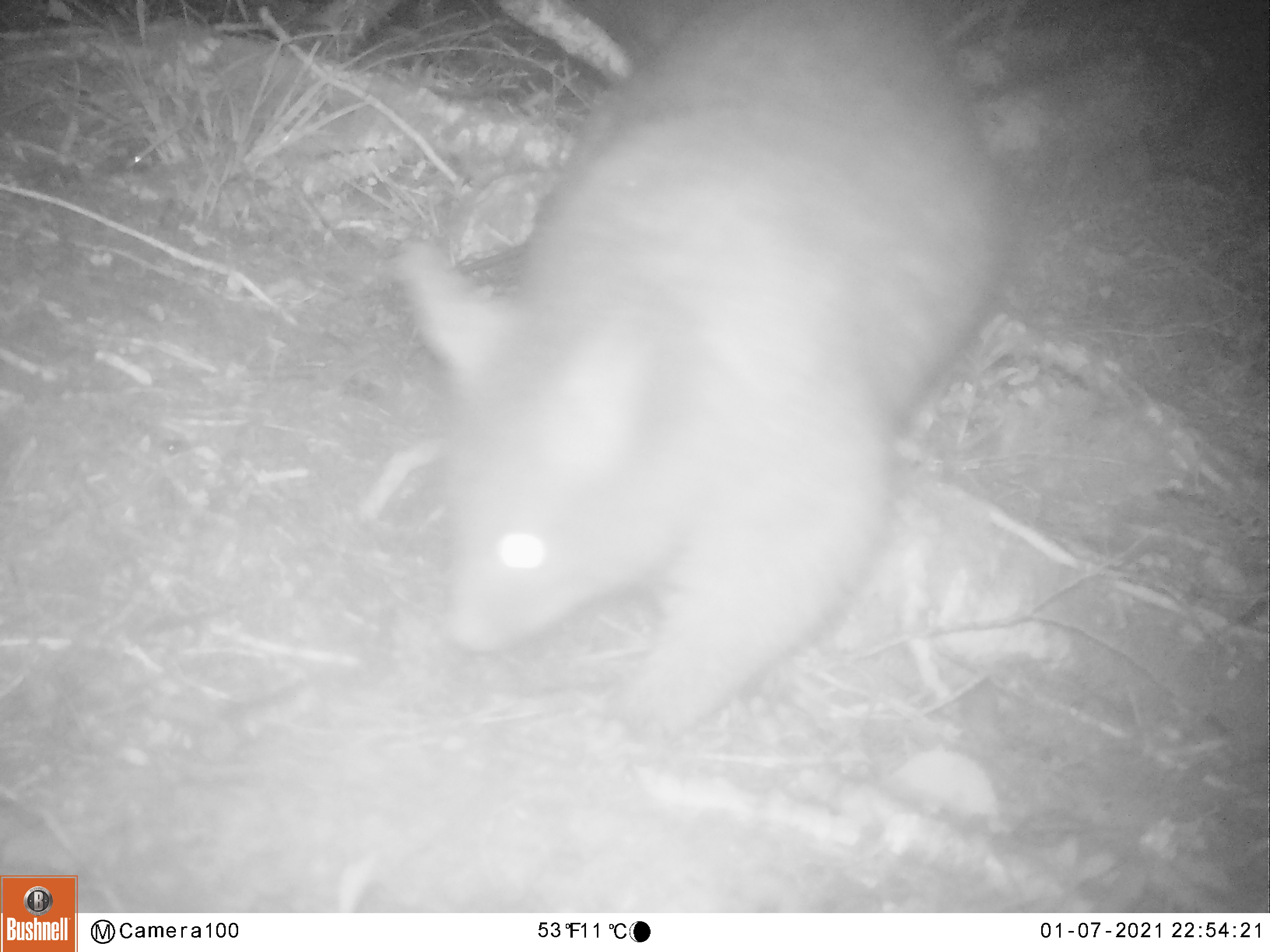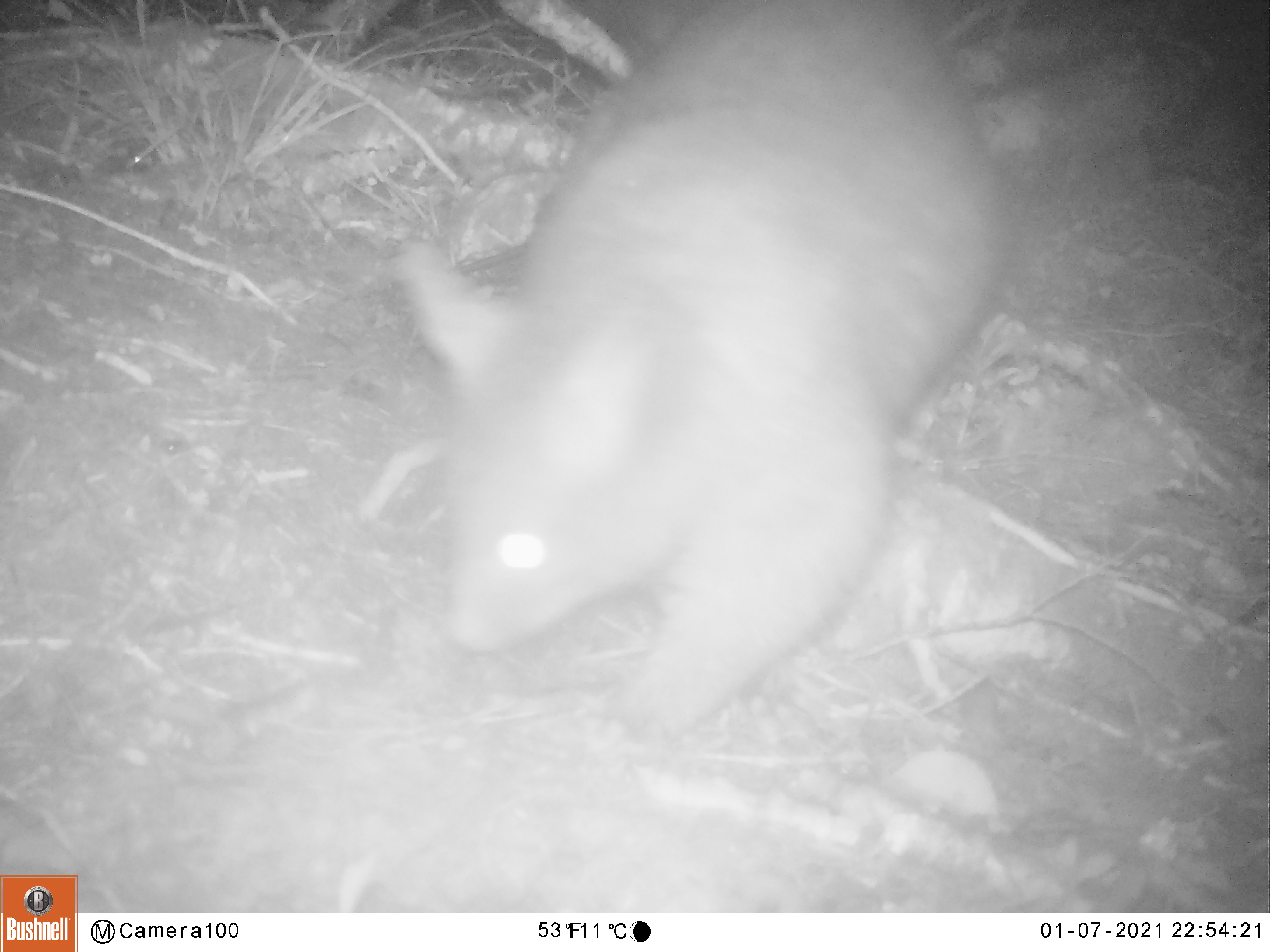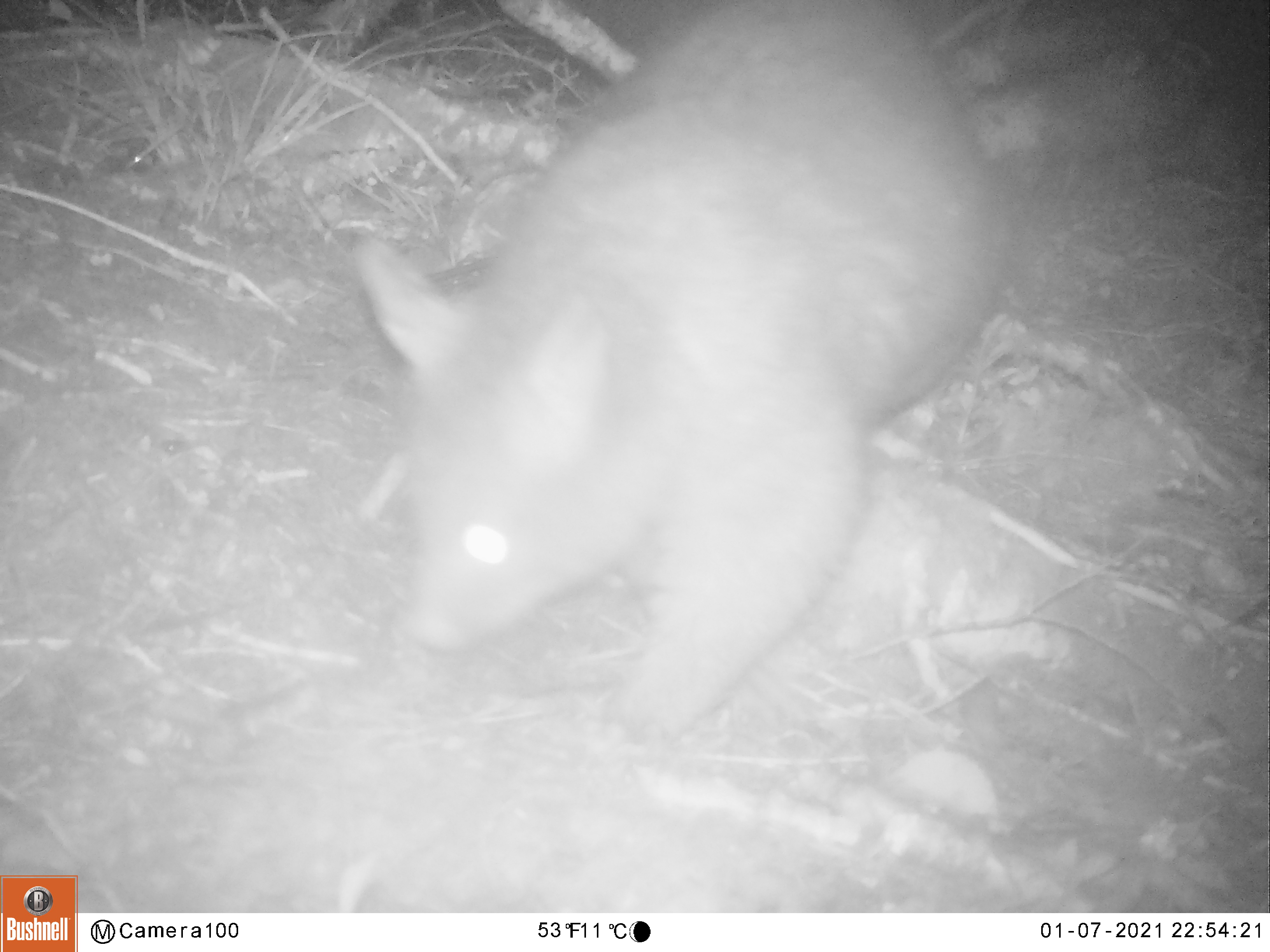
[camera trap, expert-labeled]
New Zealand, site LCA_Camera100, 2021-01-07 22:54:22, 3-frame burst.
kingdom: Animalia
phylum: Chordata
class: Mammalia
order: Diprotodontia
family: Phalangeridae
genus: Trichosurus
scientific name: Trichosurus vulpecula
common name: common brushtail possum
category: possum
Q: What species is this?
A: Possum (common brushtail possum) (Trichosurus vulpecula).